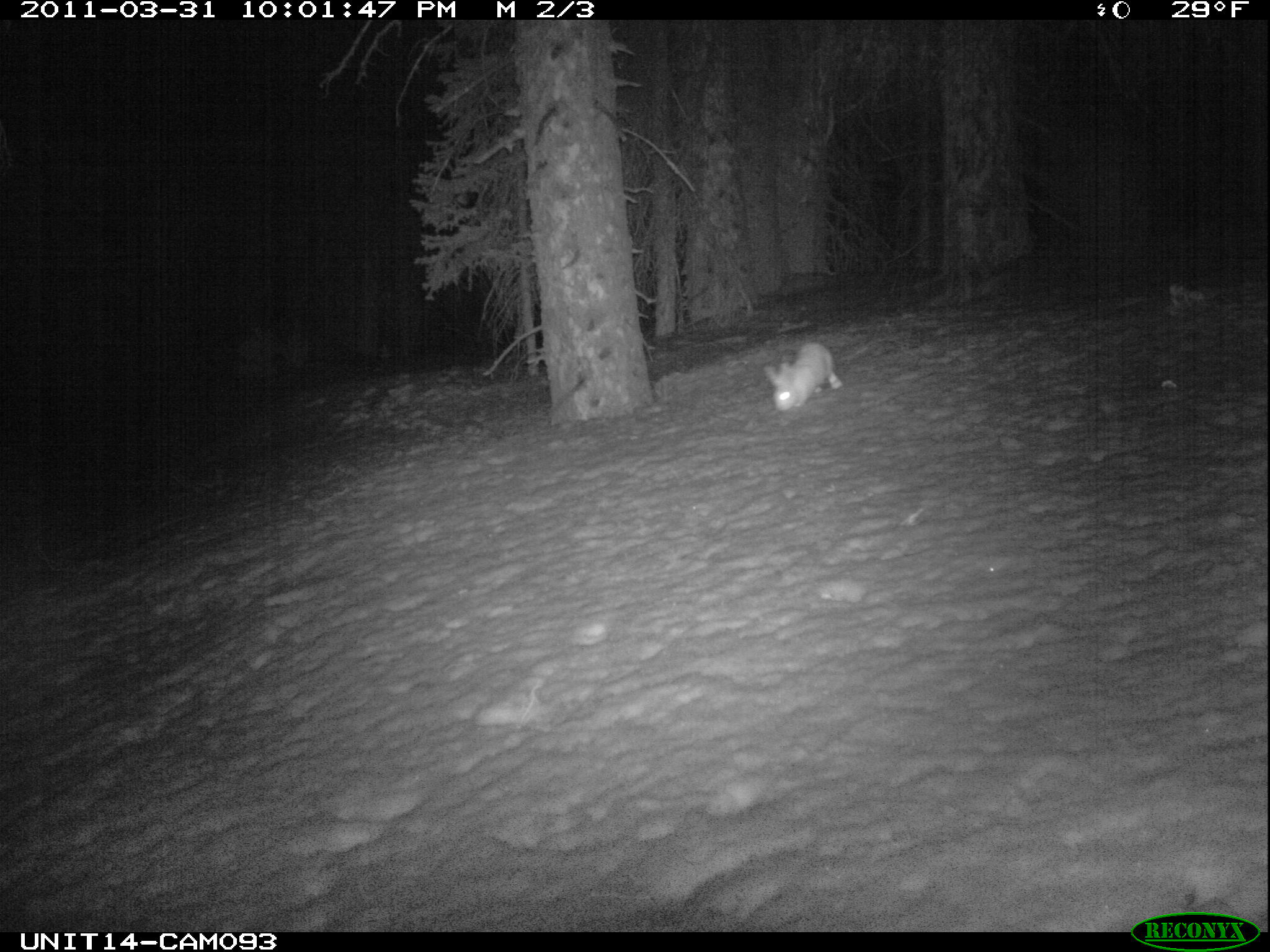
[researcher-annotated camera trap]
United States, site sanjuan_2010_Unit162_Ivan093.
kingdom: Animalia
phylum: Chordata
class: Mammalia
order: Lagomorpha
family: Leporidae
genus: Lepus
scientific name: Lepus americanus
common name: snowshoe hare